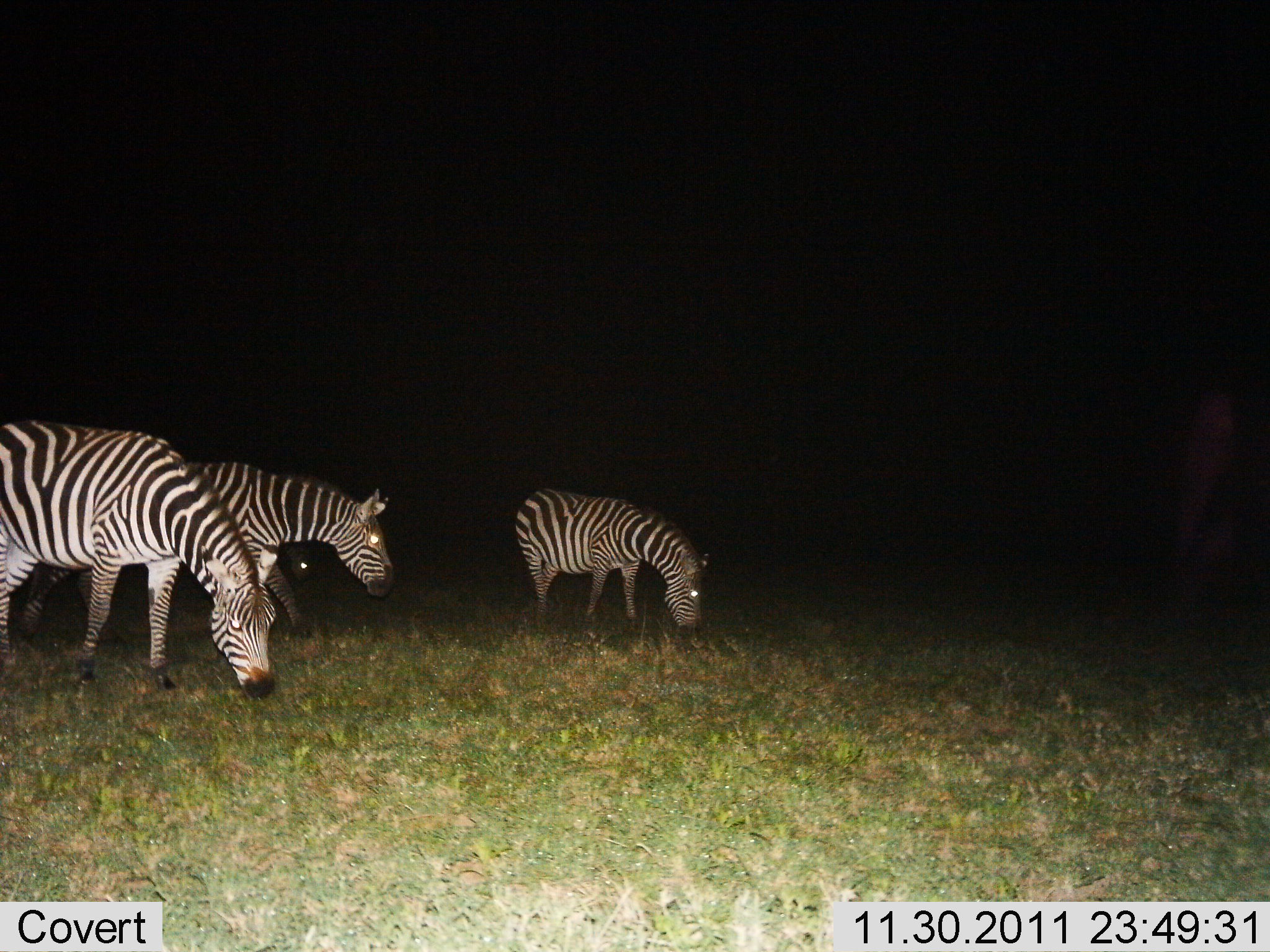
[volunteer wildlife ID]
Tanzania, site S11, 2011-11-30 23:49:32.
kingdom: Animalia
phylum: Chordata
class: Mammalia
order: Perissodactyla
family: Equidae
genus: Equus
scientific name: Equus quagga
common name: plains zebra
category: zebra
Zebra (plains zebra) (Equus quagga), count 3. Behavior (volunteer vote fractions): standing 29%, resting 0%, moving 0%, interacting 0%. Young present (vote fraction): 0%. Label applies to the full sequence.